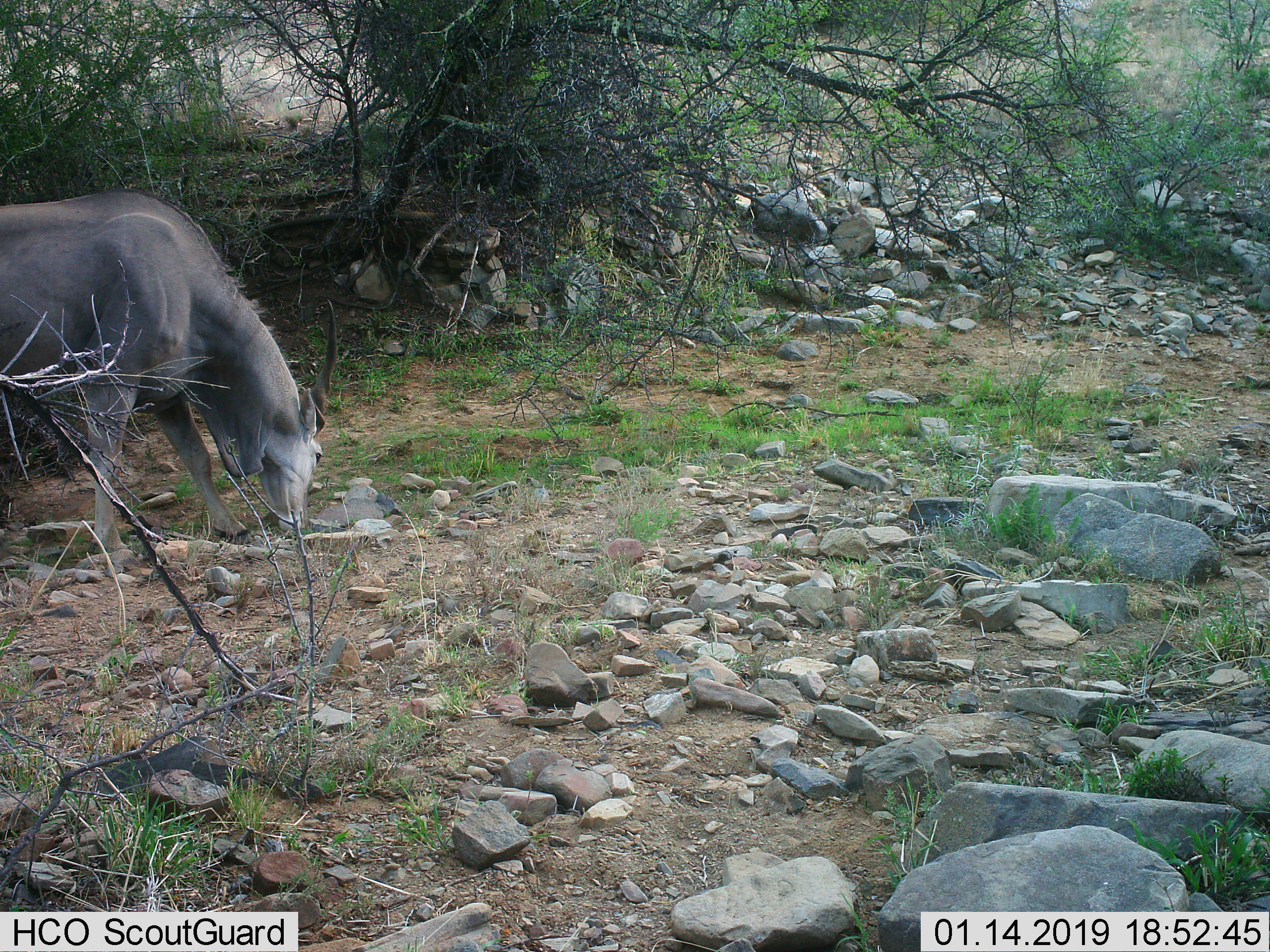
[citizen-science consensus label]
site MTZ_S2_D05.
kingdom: Animalia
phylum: Chordata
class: Mammalia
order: Artiodactyla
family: Bovidae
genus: Tragelaphus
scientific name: Tragelaphus oryx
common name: eland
Eland (Tragelaphus oryx), count 1. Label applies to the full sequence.